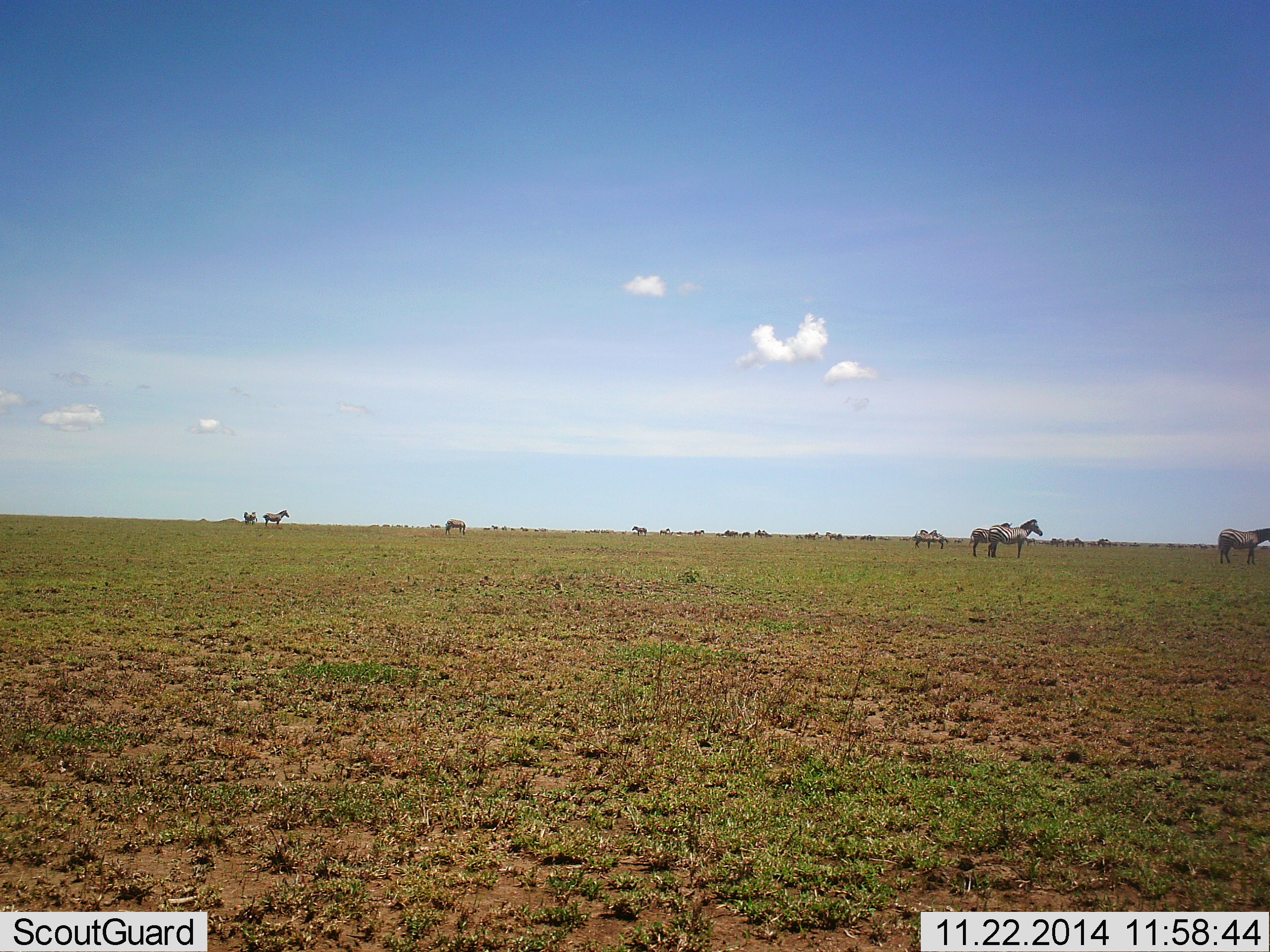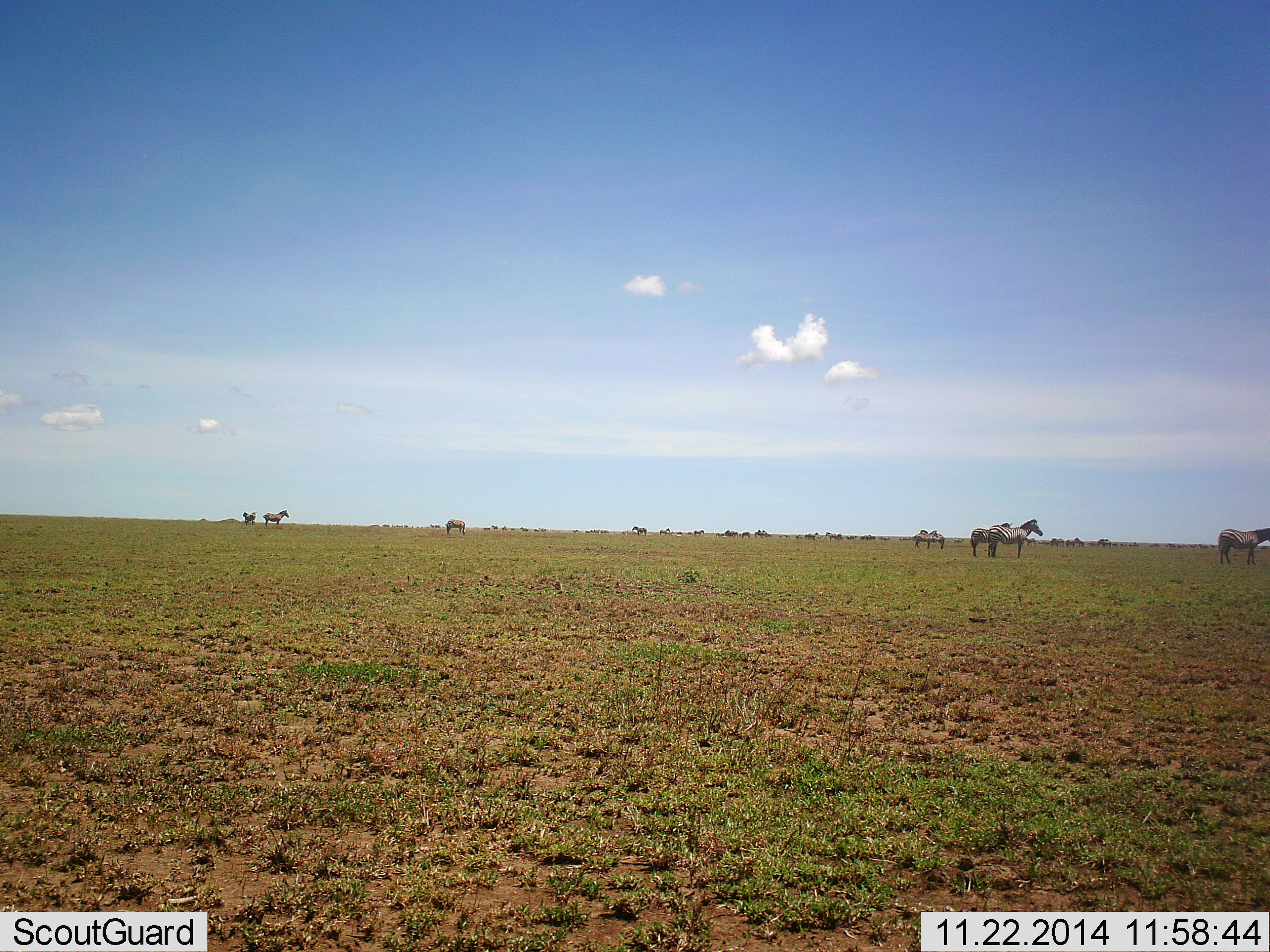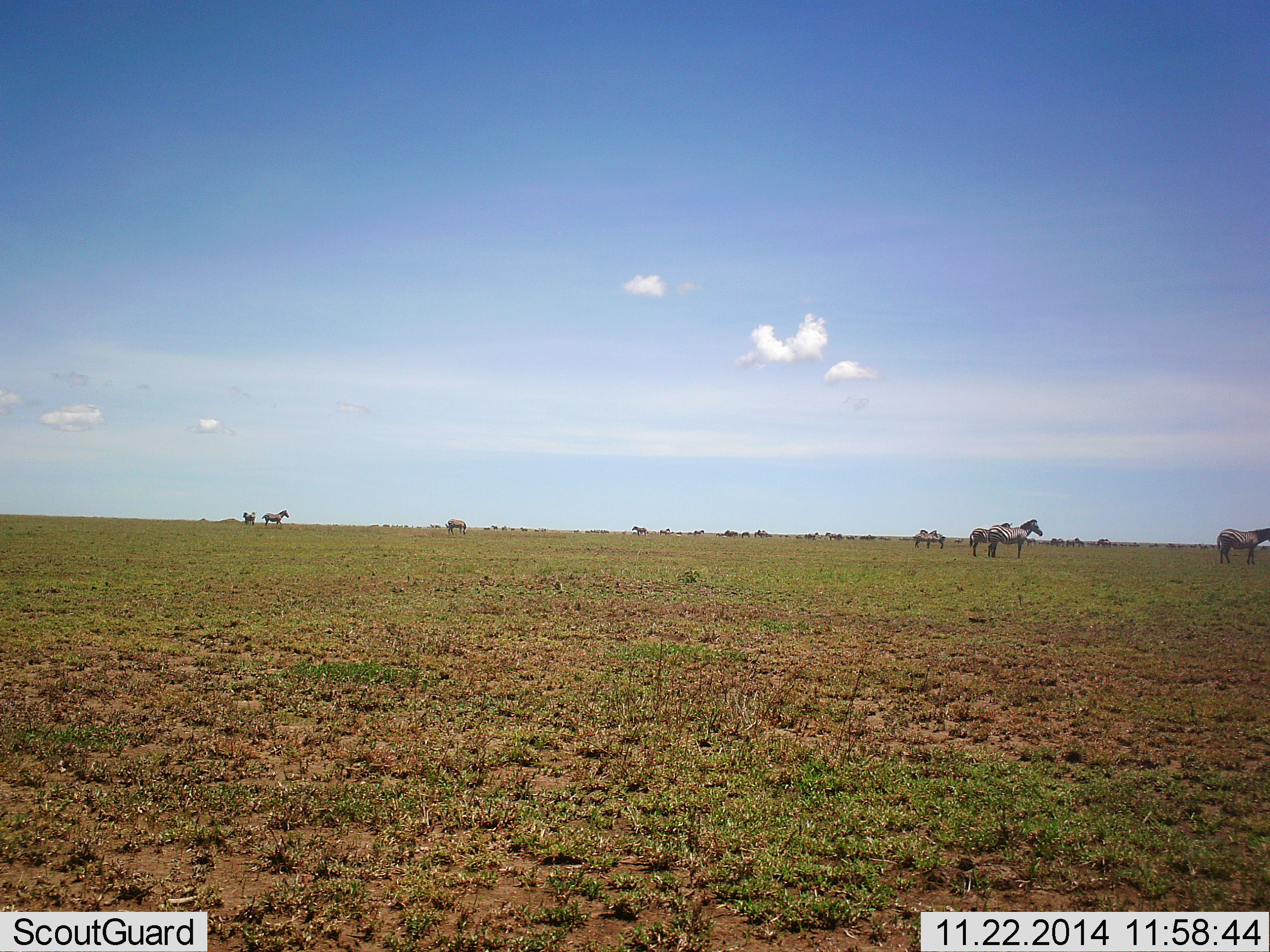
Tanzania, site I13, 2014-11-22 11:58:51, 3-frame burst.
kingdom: Animalia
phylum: Chordata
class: Mammalia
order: Perissodactyla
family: Equidae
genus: Equus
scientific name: Equus quagga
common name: plains zebra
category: zebra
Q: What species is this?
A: Zebra (plains zebra) (Equus quagga).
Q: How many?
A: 11-50.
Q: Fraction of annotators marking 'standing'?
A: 100%.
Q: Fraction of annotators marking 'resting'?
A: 20%.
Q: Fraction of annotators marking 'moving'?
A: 10%.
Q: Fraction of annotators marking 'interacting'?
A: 0%.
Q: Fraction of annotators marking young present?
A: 0%.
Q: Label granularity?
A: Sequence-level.